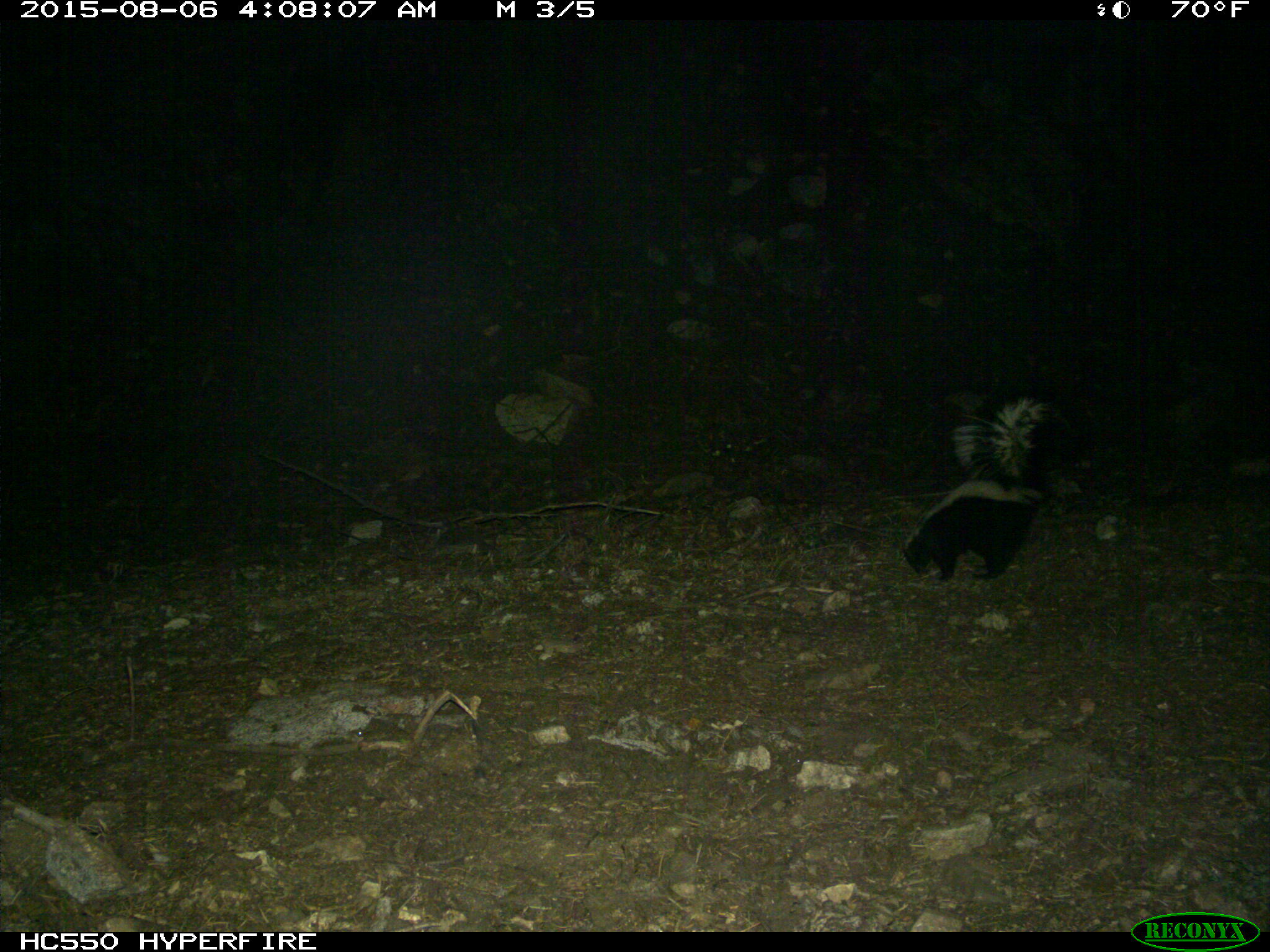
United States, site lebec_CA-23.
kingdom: Animalia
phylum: Chordata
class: Mammalia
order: Carnivora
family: Mephitidae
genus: Mephitis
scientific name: Mephitis mephitis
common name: striped skunk